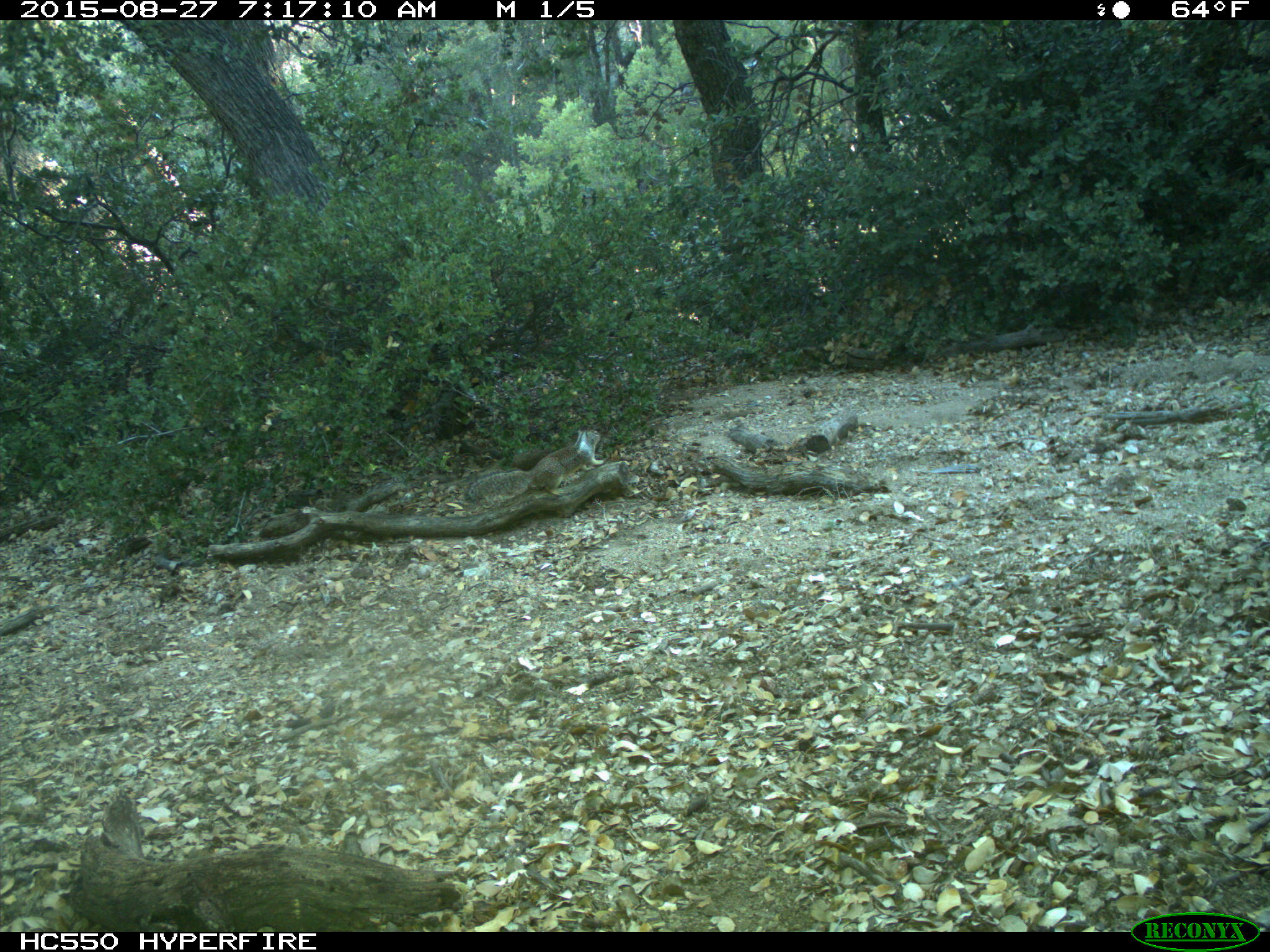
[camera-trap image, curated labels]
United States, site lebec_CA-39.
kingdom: Animalia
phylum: Chordata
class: Mammalia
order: Rodentia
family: Sciuridae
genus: Otospermophilus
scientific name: Otospermophilus beecheyi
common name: california ground squirrel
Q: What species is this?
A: Otospermophilus beecheyi (california ground squirrel).